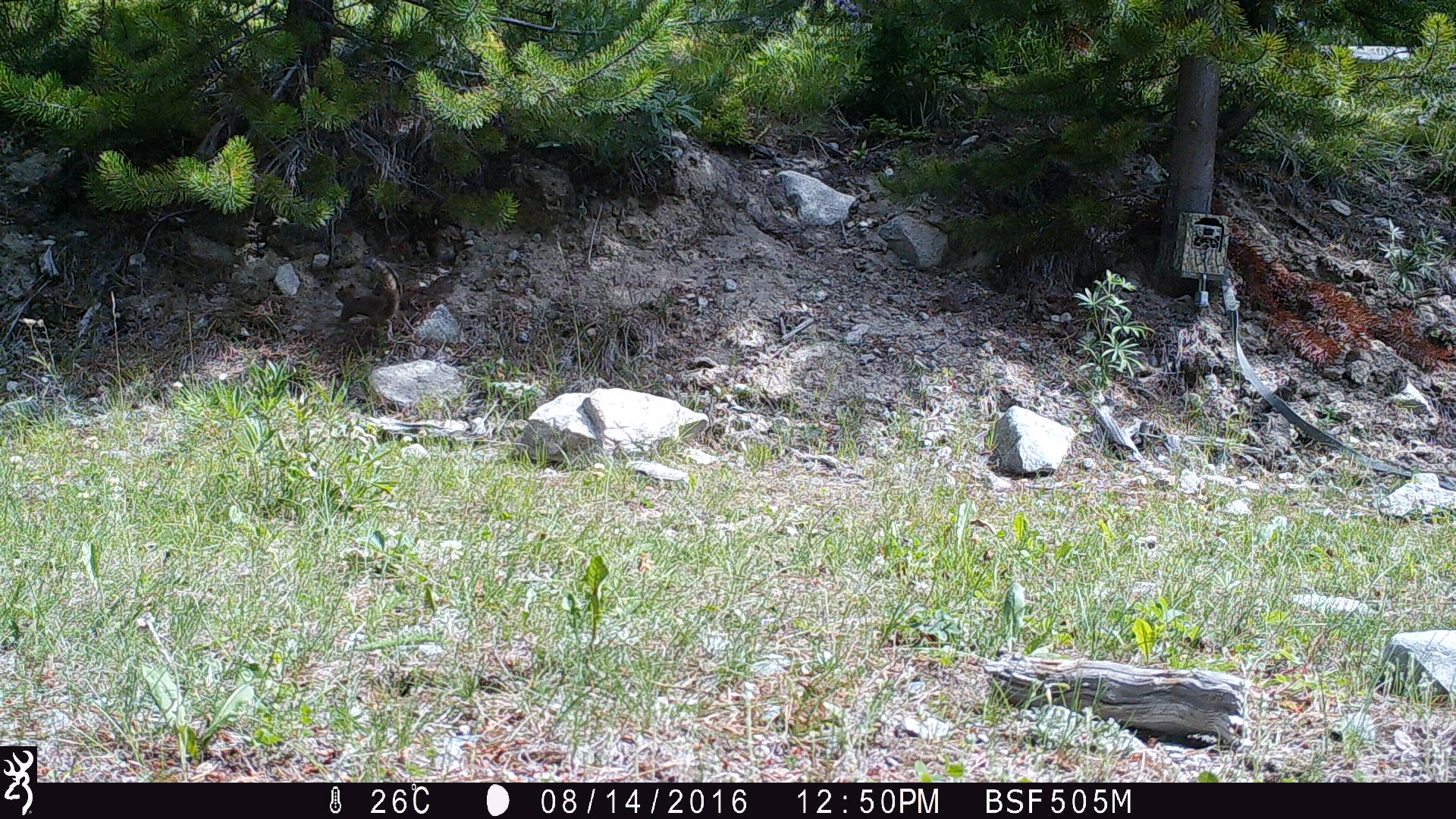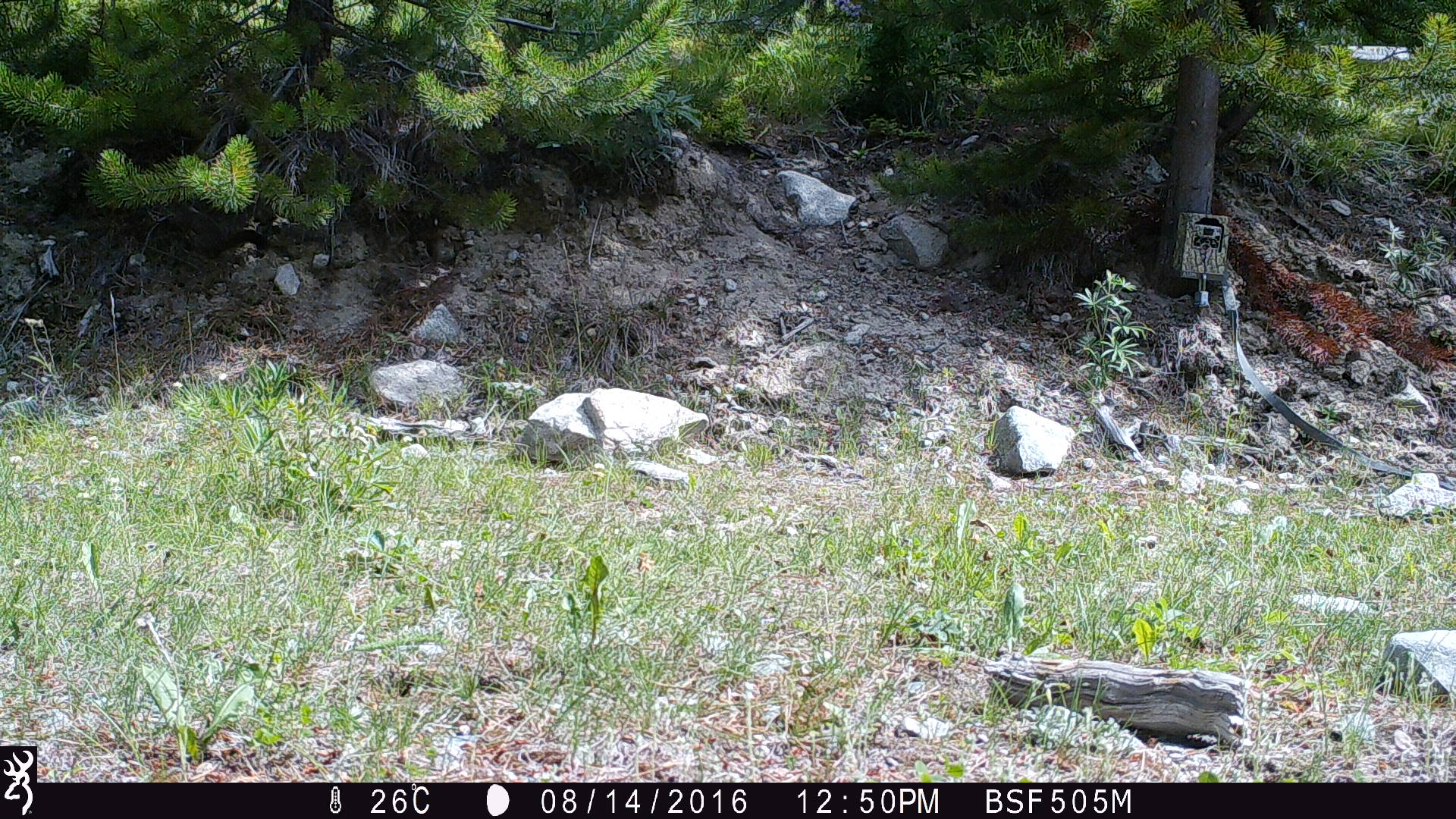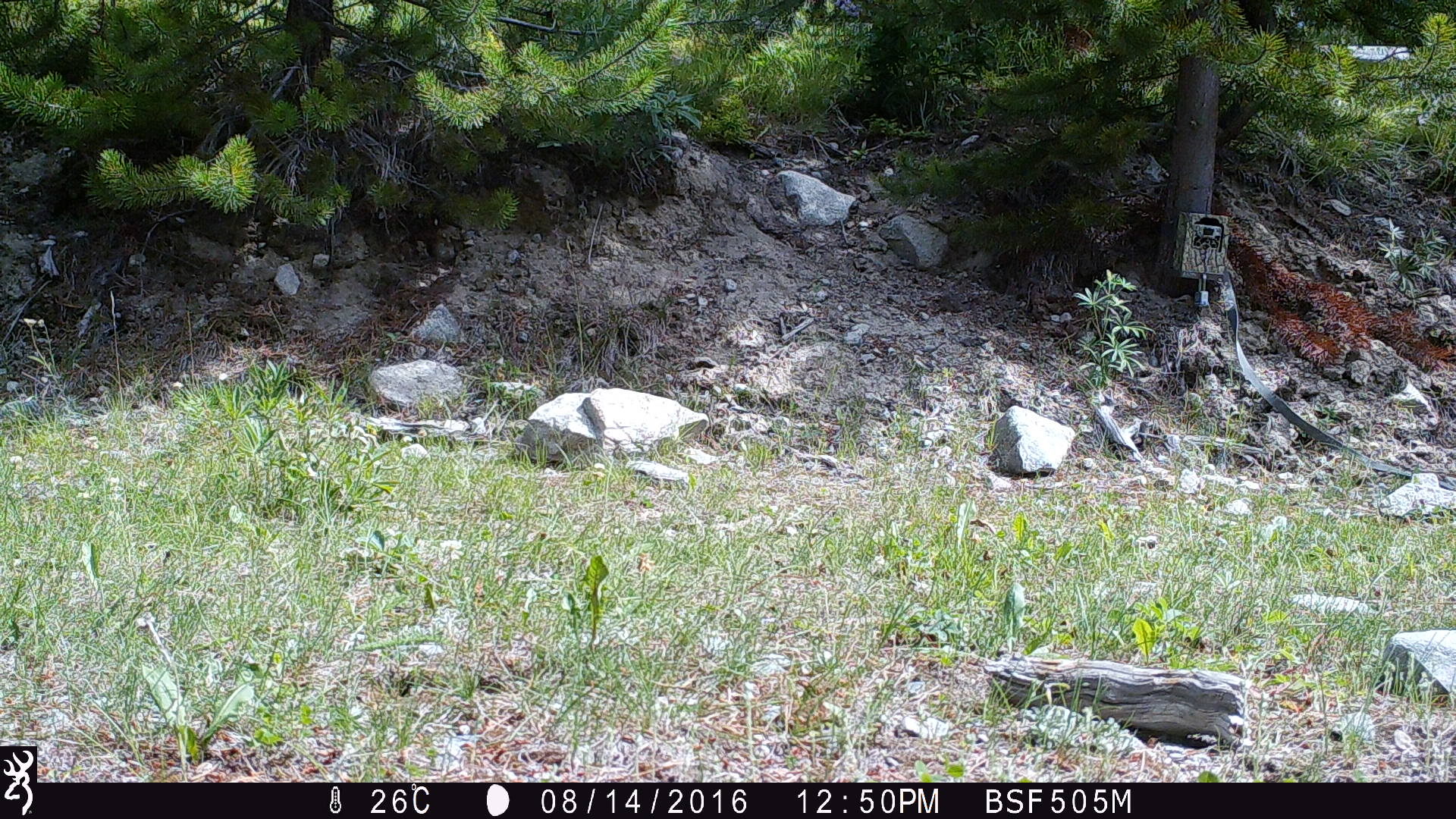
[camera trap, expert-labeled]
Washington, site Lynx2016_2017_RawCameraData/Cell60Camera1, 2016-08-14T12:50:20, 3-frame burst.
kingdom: Animalia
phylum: Chordata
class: Mammalia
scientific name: Mammalia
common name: small mammal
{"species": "small mammal (Mammalia)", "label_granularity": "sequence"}